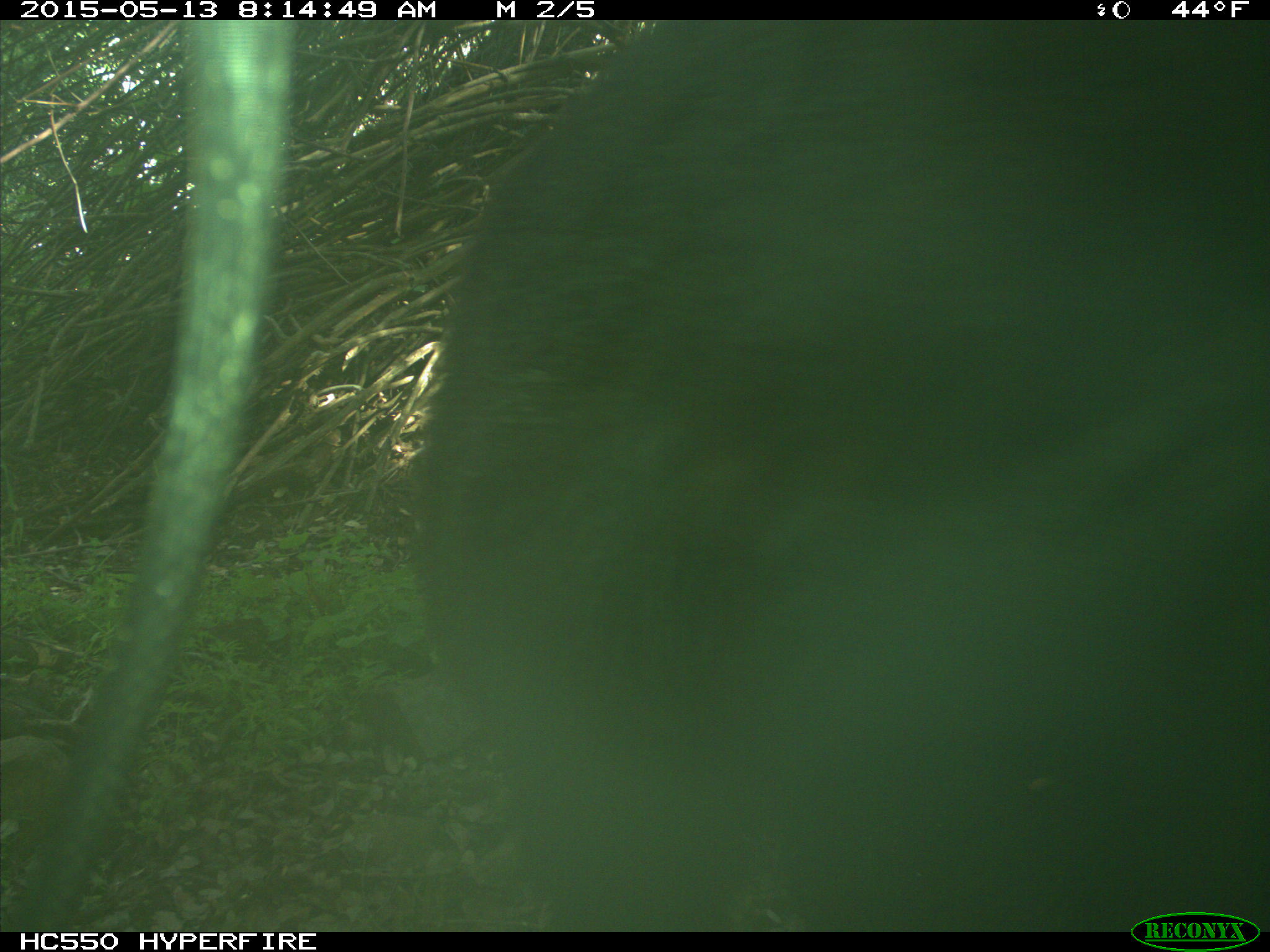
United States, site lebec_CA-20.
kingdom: Animalia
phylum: Chordata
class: Mammalia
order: Carnivora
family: Ursidae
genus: Ursus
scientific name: Ursus americanus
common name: american black bear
Ursus americanus (american black bear).